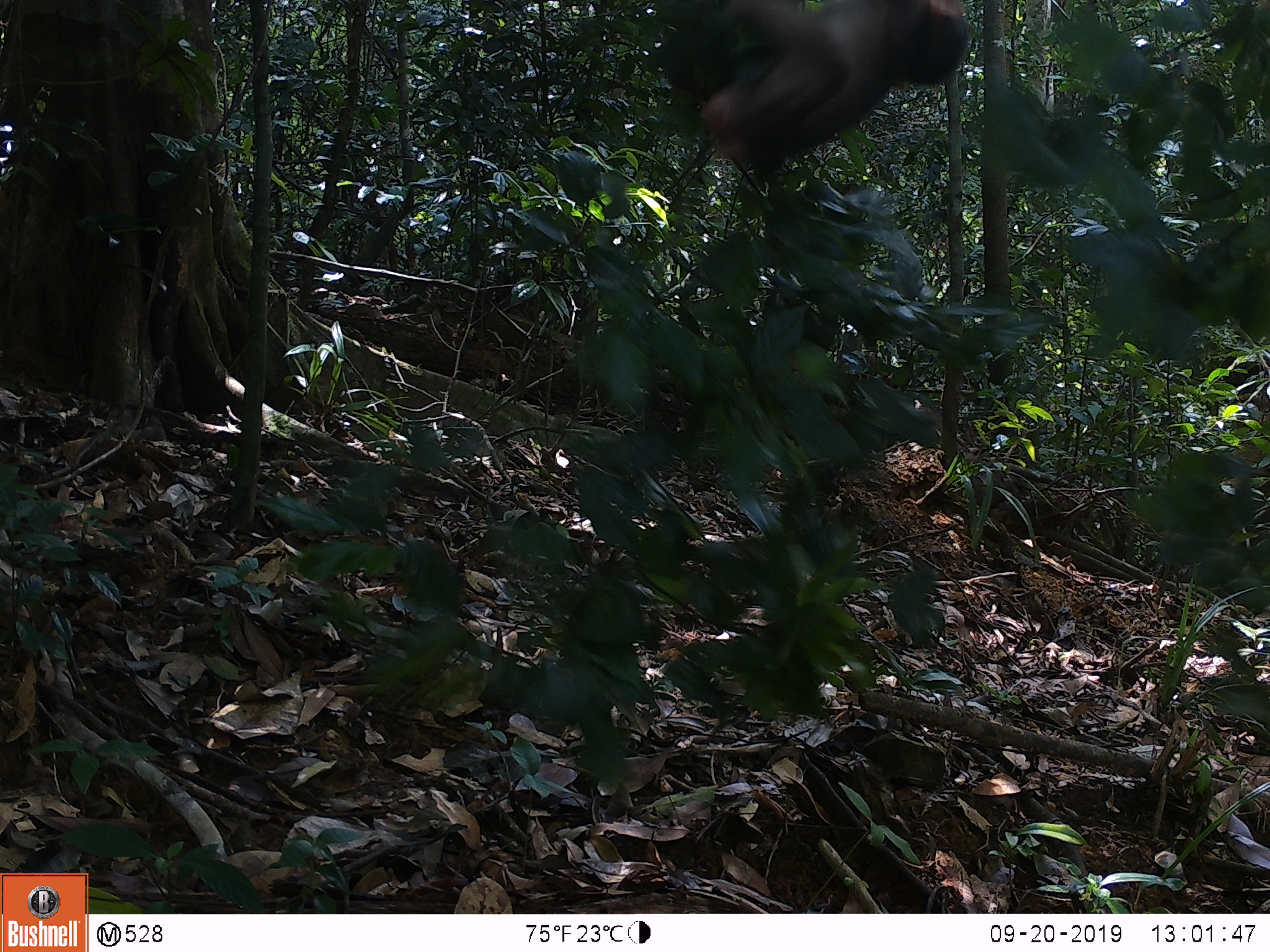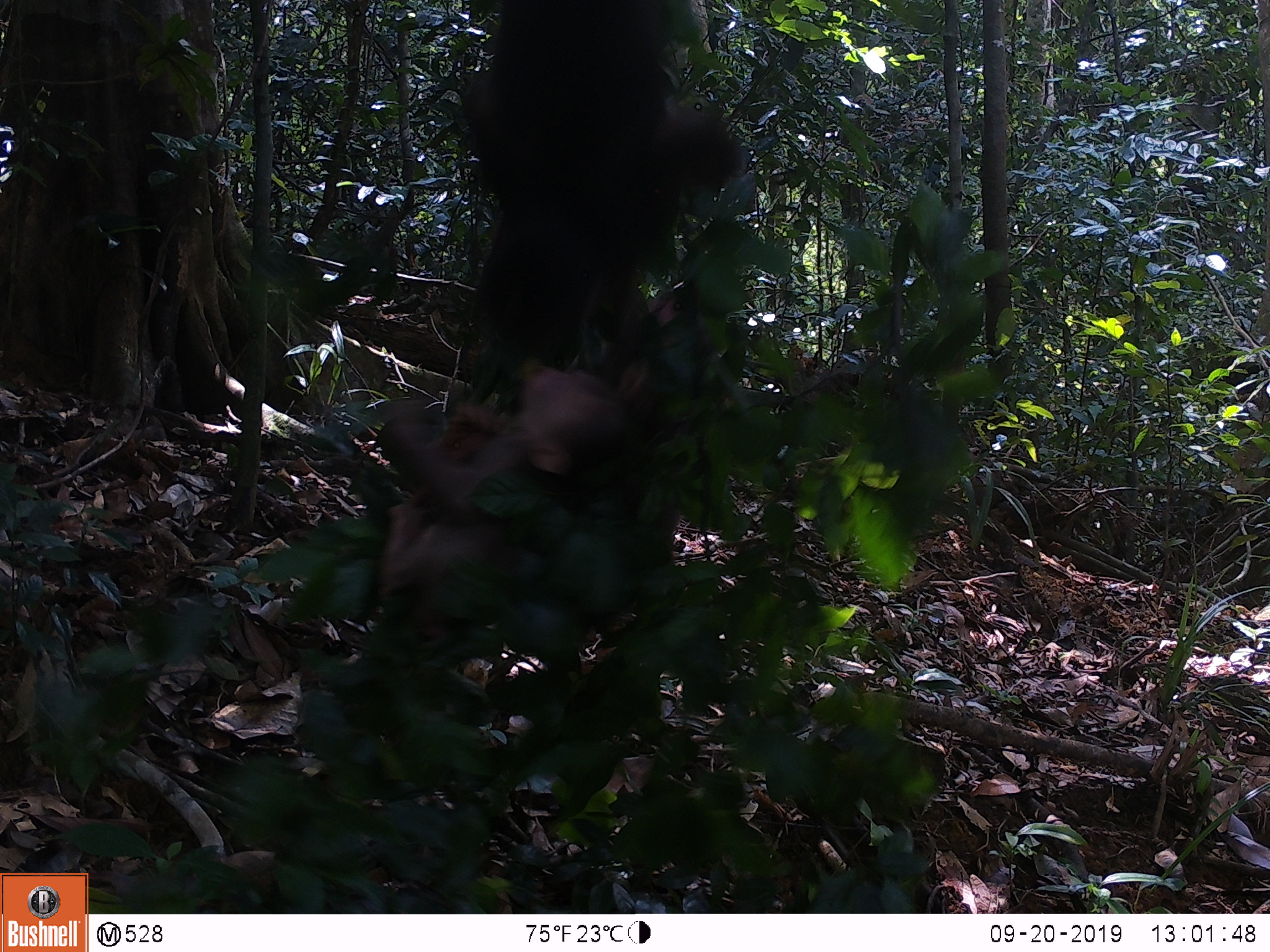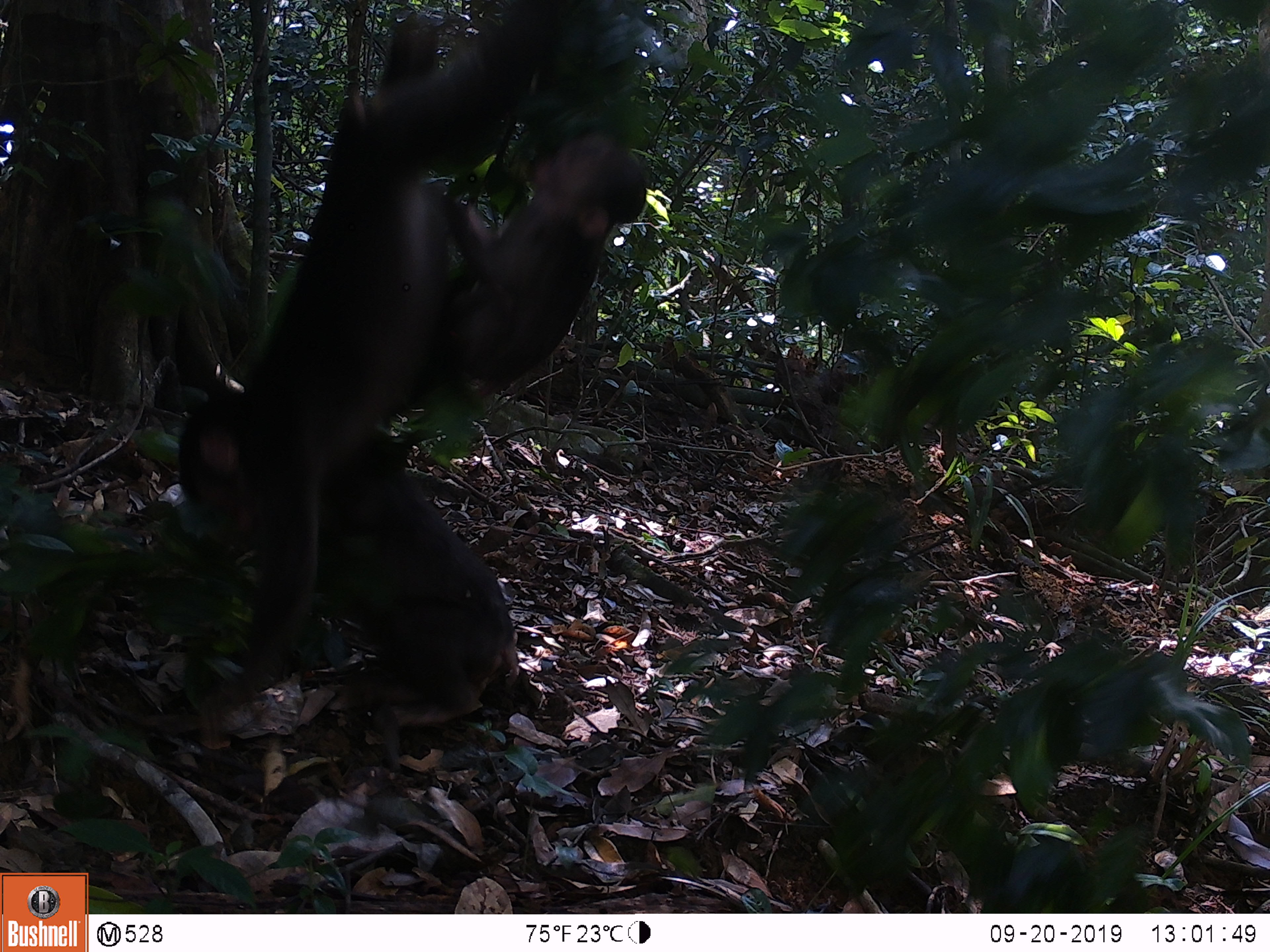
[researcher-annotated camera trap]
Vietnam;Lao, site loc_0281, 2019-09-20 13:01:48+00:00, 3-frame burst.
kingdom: Animalia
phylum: Chordata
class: Mammalia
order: Primates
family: Cercopithecidae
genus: Macaca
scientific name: Macaca arctoides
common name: stump-tailed macaque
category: stump tailed macaque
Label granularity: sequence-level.